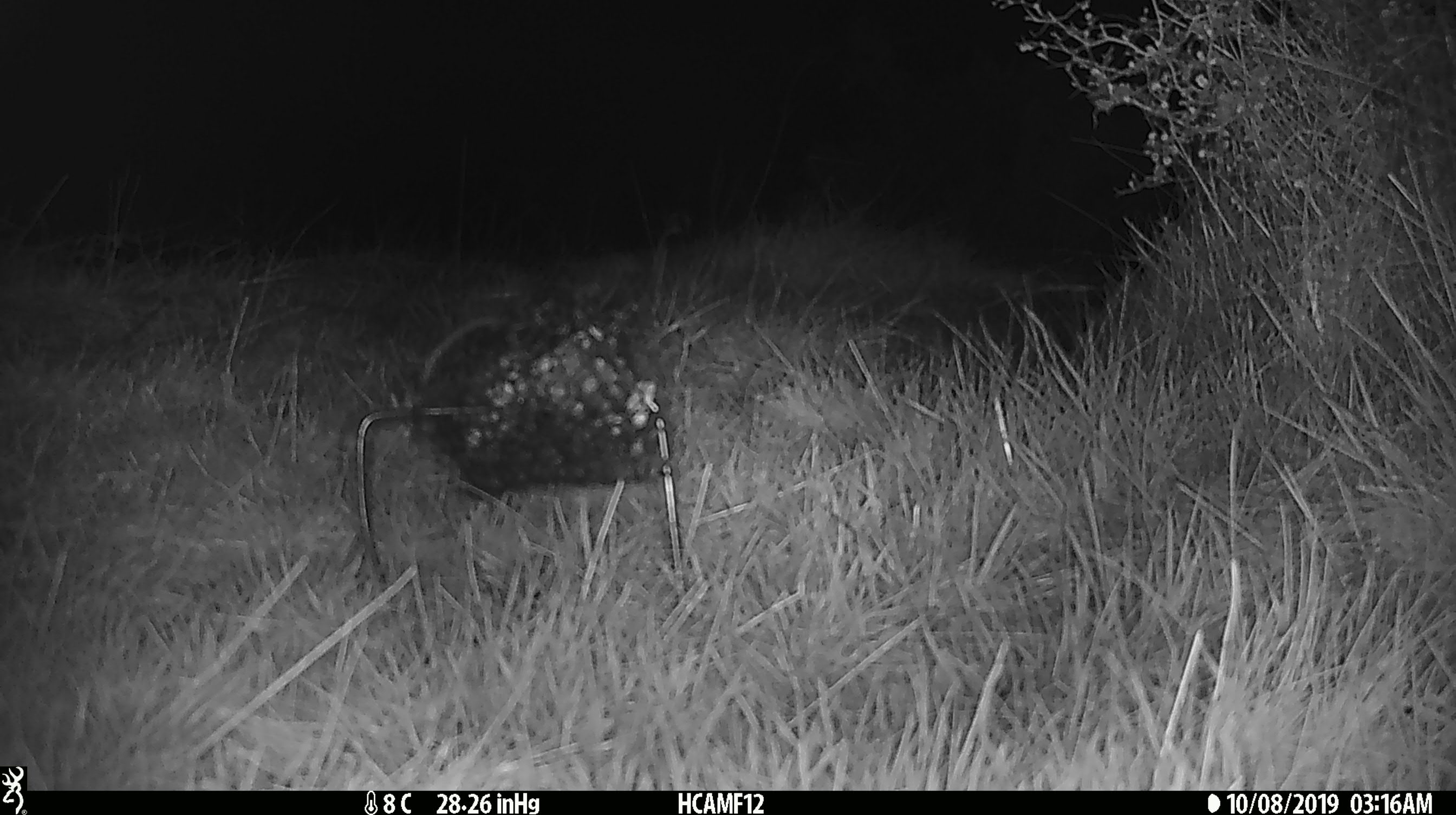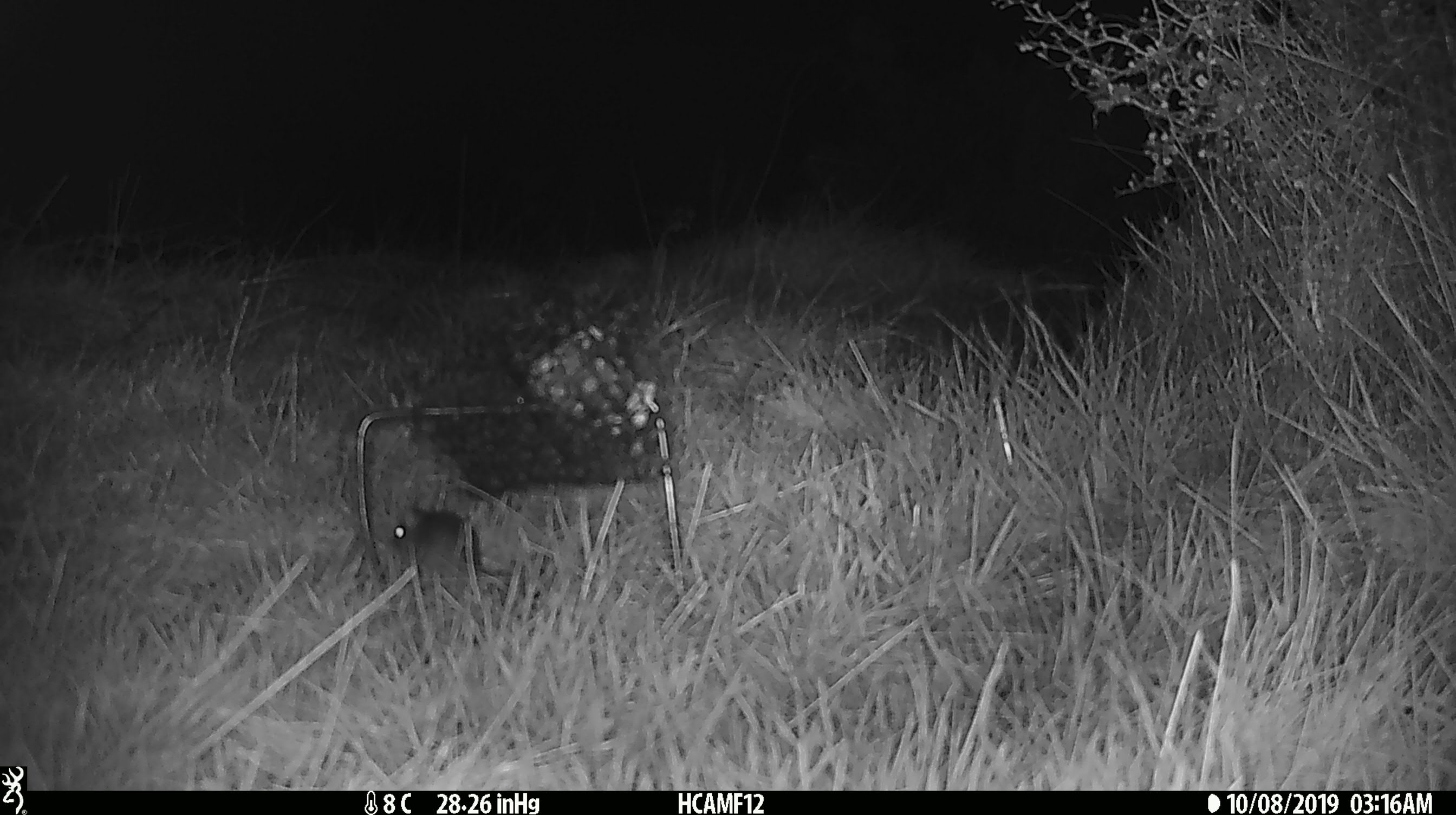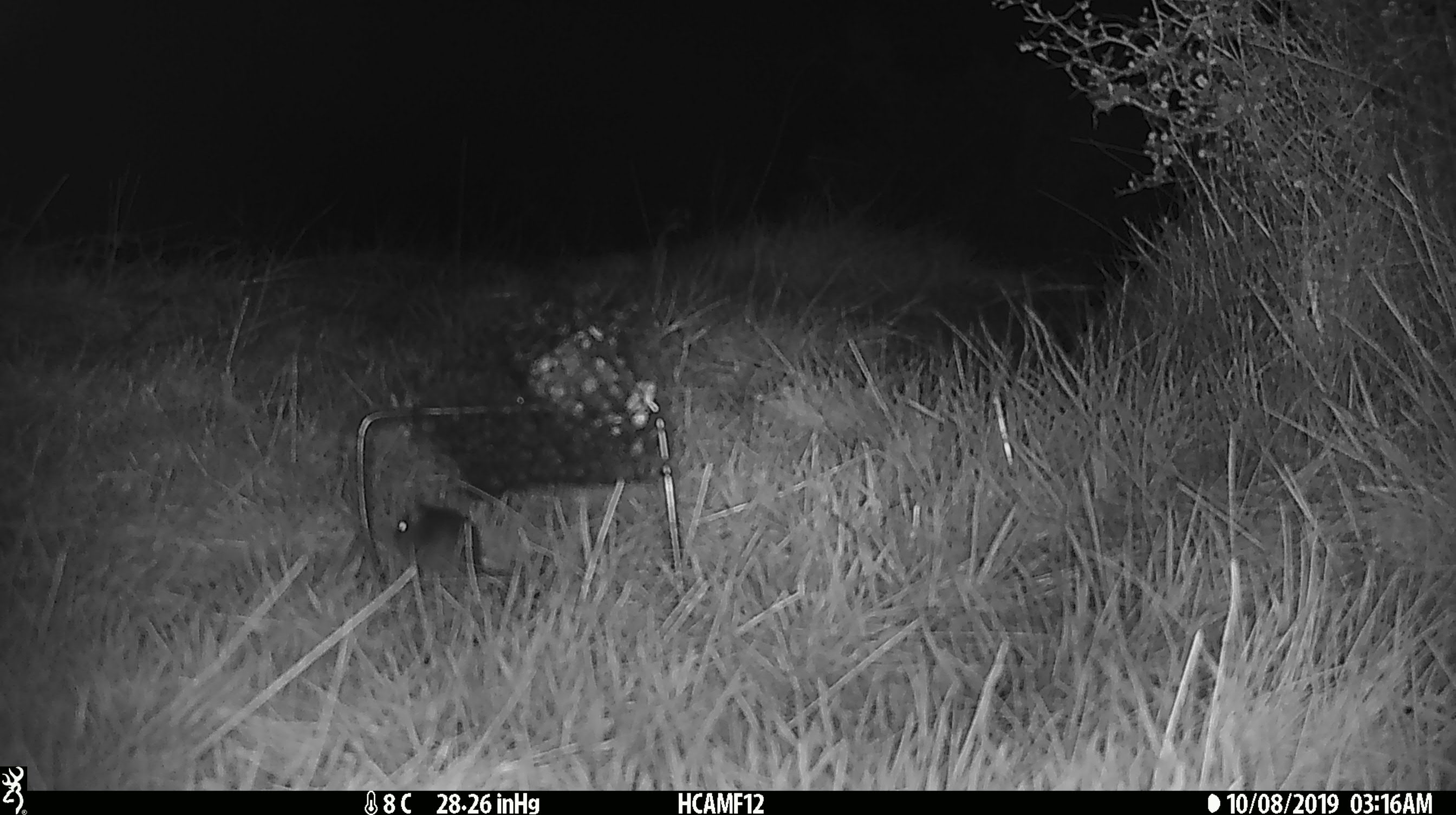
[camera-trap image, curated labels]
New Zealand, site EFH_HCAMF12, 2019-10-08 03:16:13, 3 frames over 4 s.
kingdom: Animalia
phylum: Chordata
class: Mammalia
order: Rodentia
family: Muridae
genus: Mus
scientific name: Mus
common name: mouse